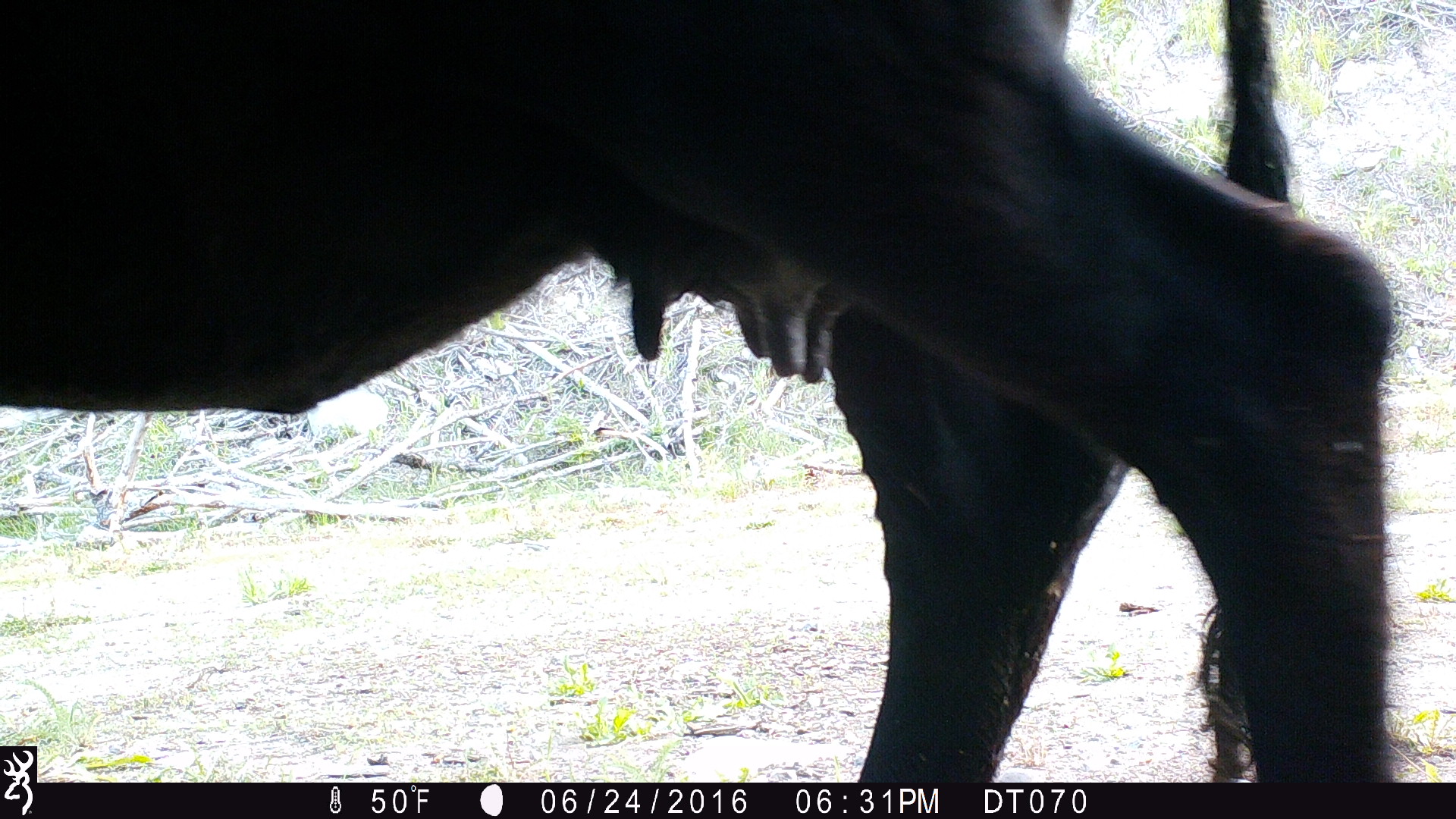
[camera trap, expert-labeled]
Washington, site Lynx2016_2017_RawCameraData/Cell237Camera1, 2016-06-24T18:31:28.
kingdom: Animalia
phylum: Chordata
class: Mammalia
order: Artiodactyla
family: Bovidae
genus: Bos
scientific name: Bos taurus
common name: domestic cattle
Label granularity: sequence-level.